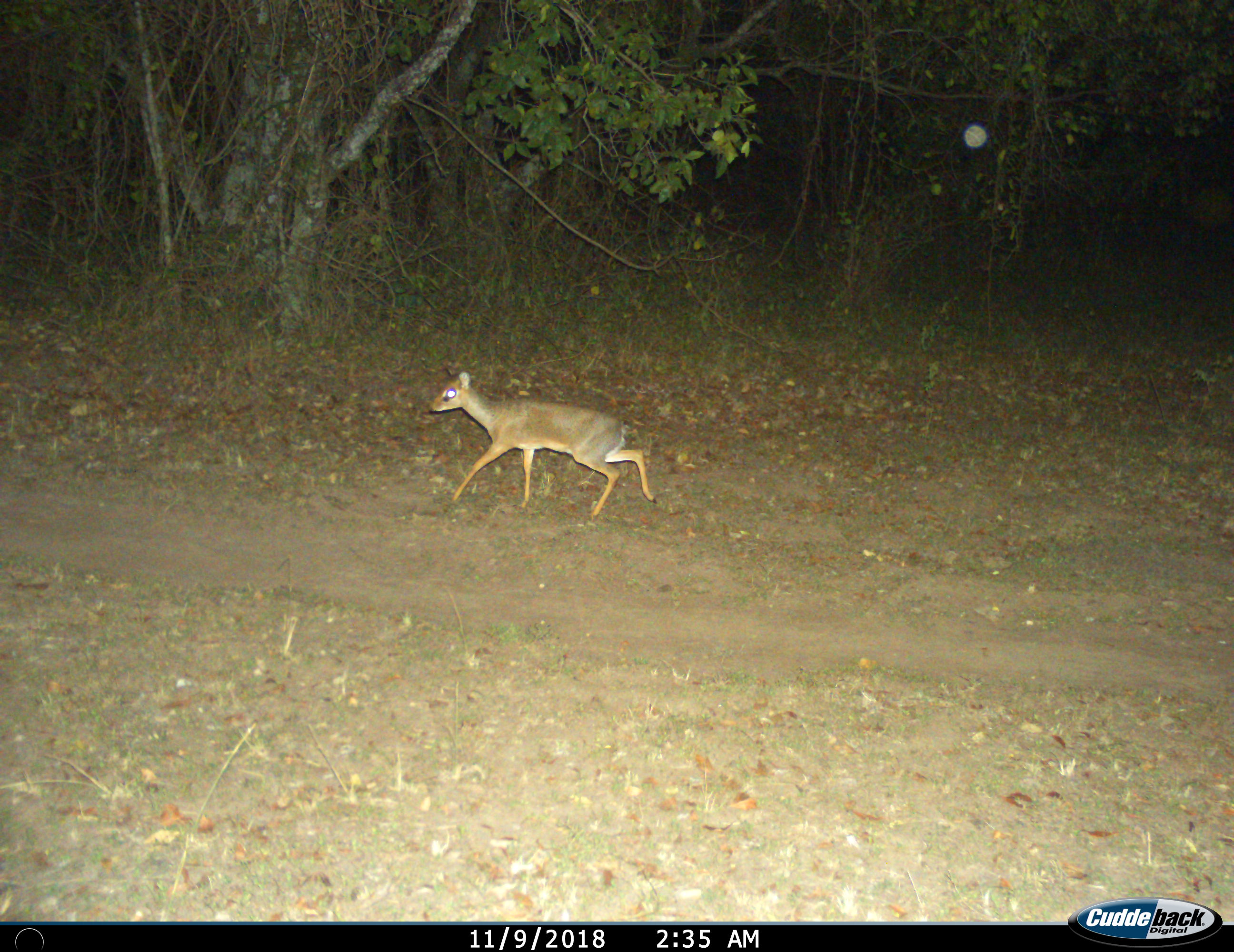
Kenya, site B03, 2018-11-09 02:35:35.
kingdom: Animalia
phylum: Chordata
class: Mammalia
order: Artiodactyla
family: Bovidae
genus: Madoqua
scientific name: Madoqua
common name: dikdik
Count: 1.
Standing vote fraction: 12%.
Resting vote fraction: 0%.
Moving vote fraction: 100%.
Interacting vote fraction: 0%.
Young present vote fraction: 0%.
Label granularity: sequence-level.